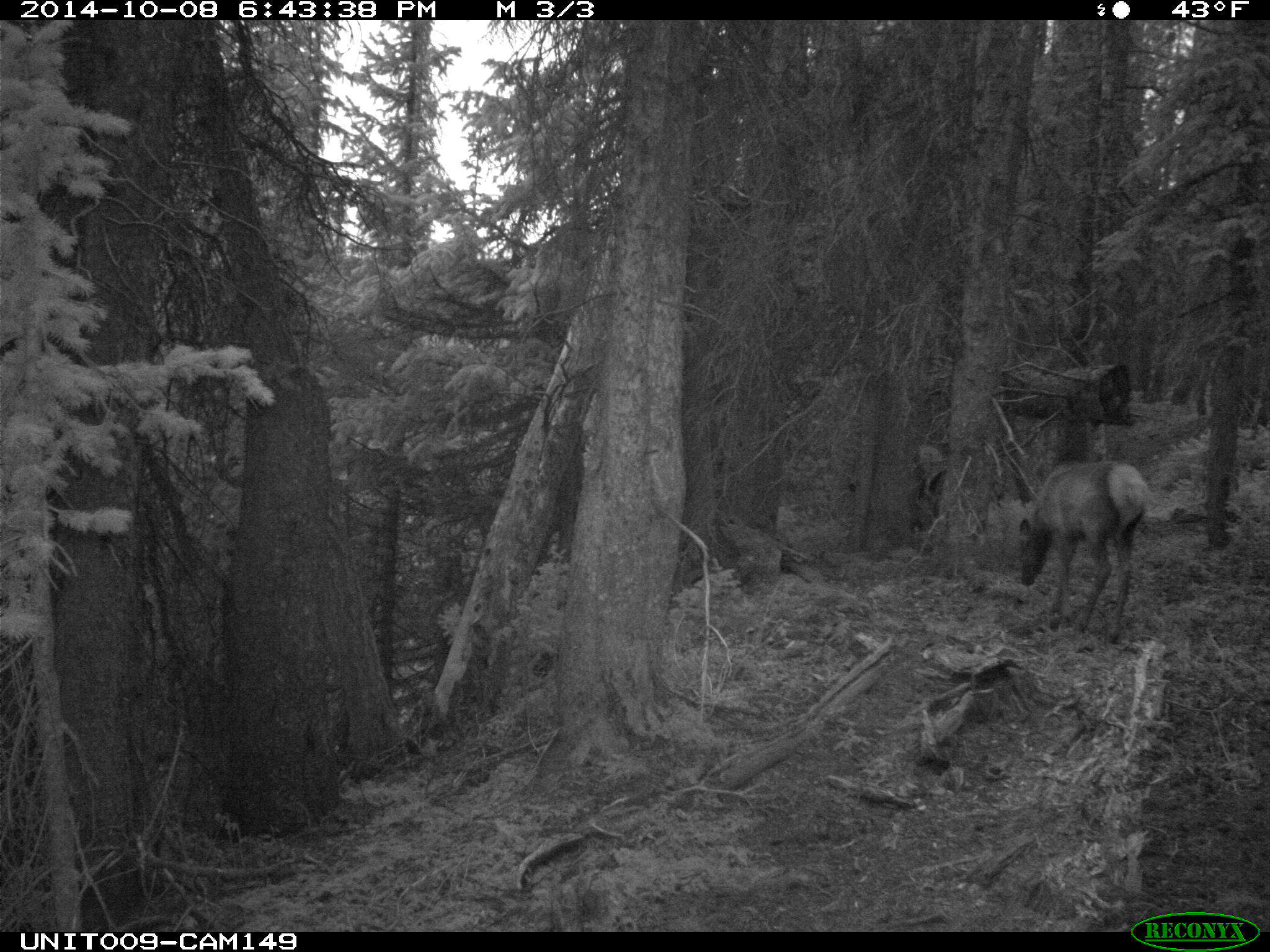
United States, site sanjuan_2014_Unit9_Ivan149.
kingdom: Animalia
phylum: Chordata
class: Mammalia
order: Artiodactyla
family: Cervidae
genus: Cervus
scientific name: Cervus elaphus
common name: red deer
Cervus elaphus (red deer).